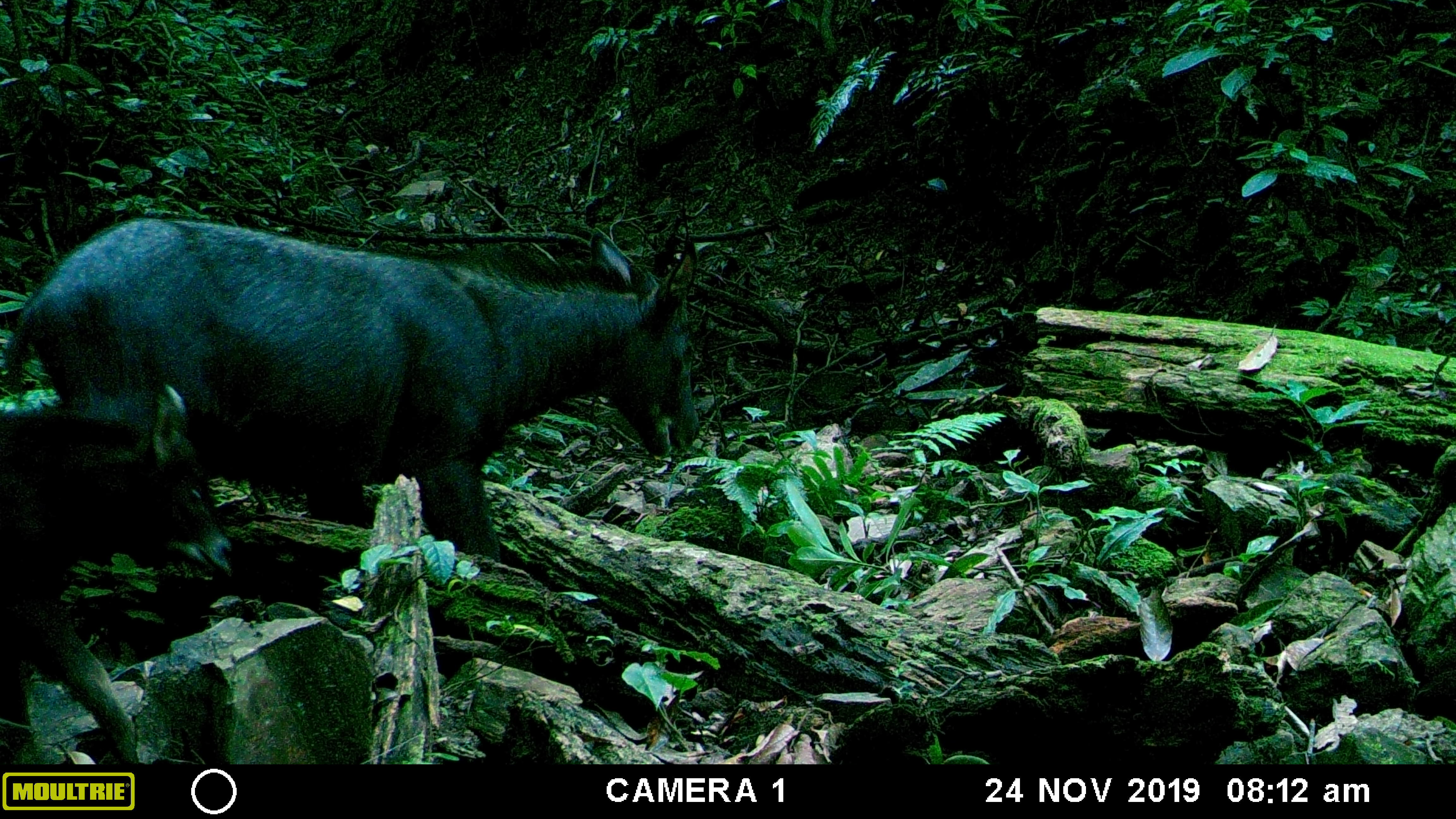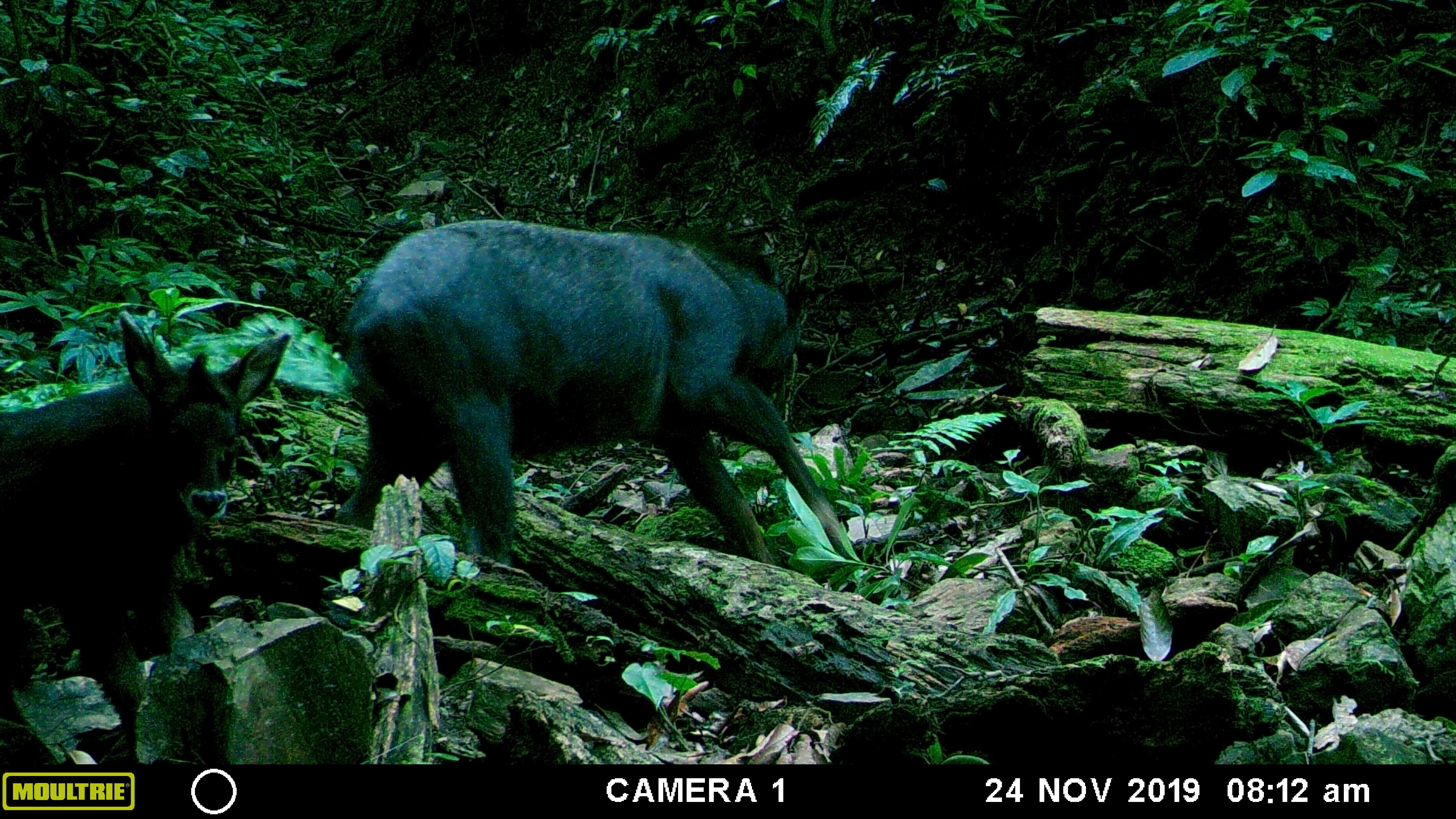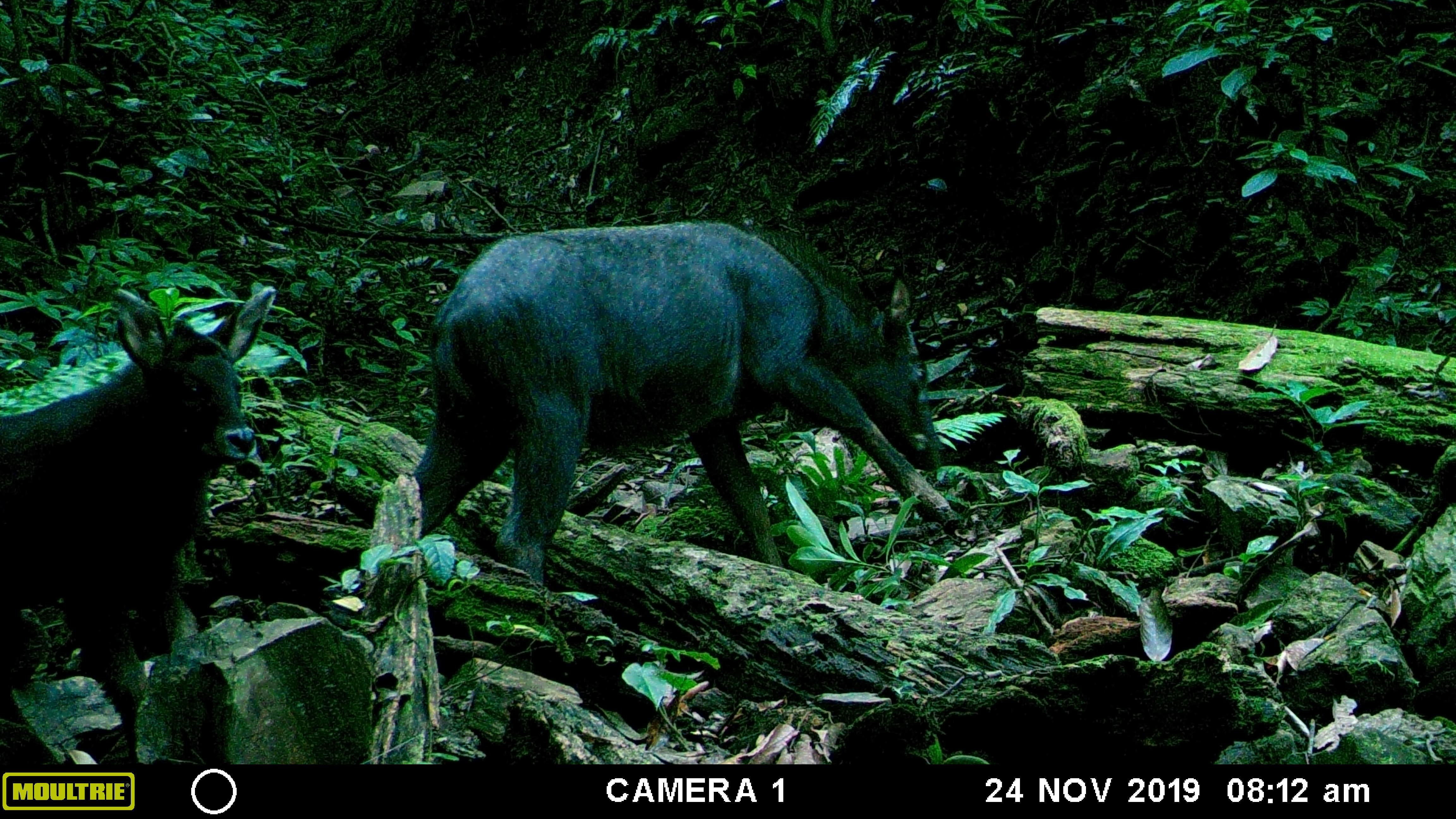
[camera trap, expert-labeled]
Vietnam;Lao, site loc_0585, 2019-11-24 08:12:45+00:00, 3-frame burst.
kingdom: Animalia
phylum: Chordata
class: Mammalia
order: Artiodactyla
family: Bovidae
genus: Capricornis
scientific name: Capricornis sumatraensis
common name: chinese serow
Chinese serow (Capricornis sumatraensis). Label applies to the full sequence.